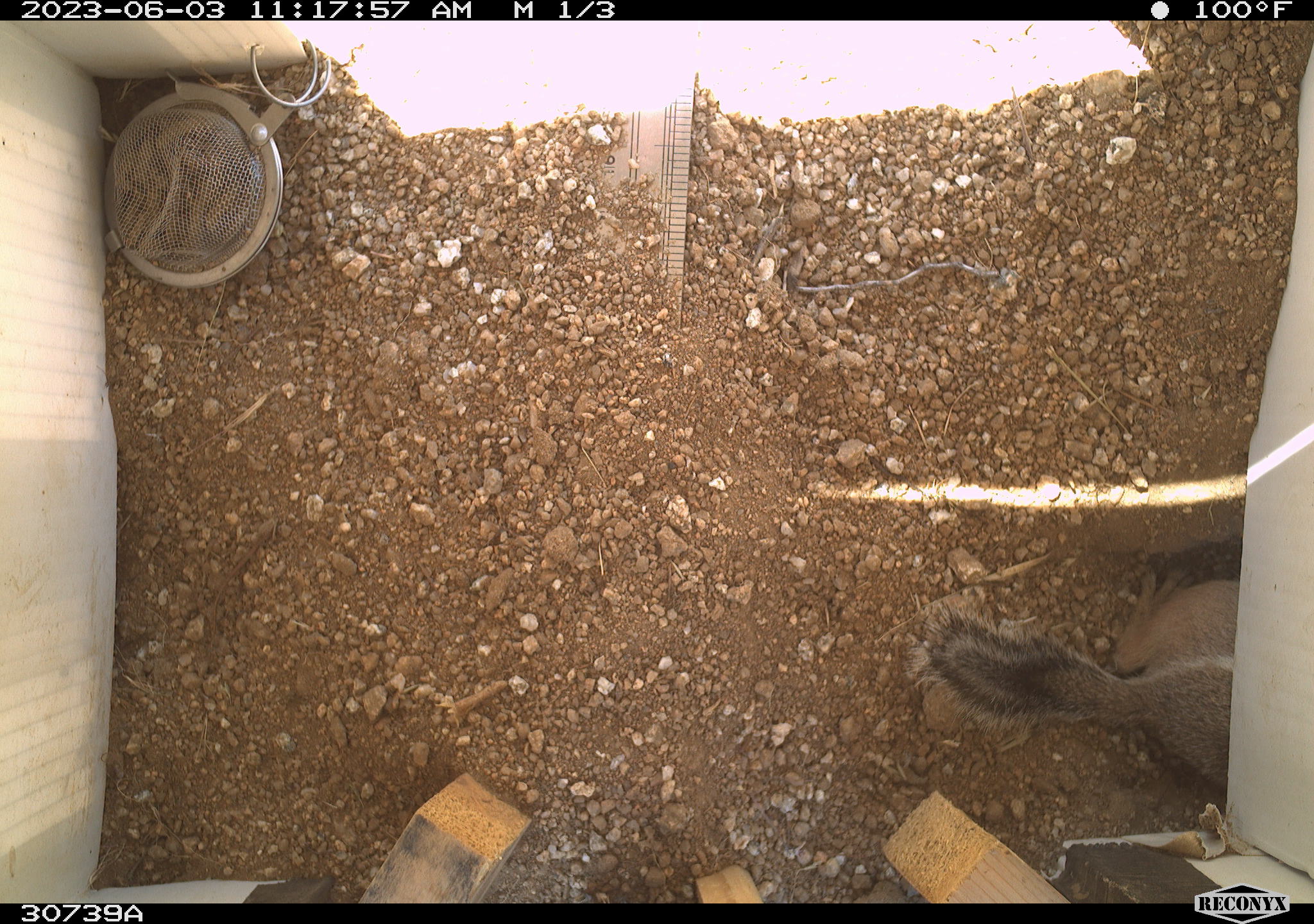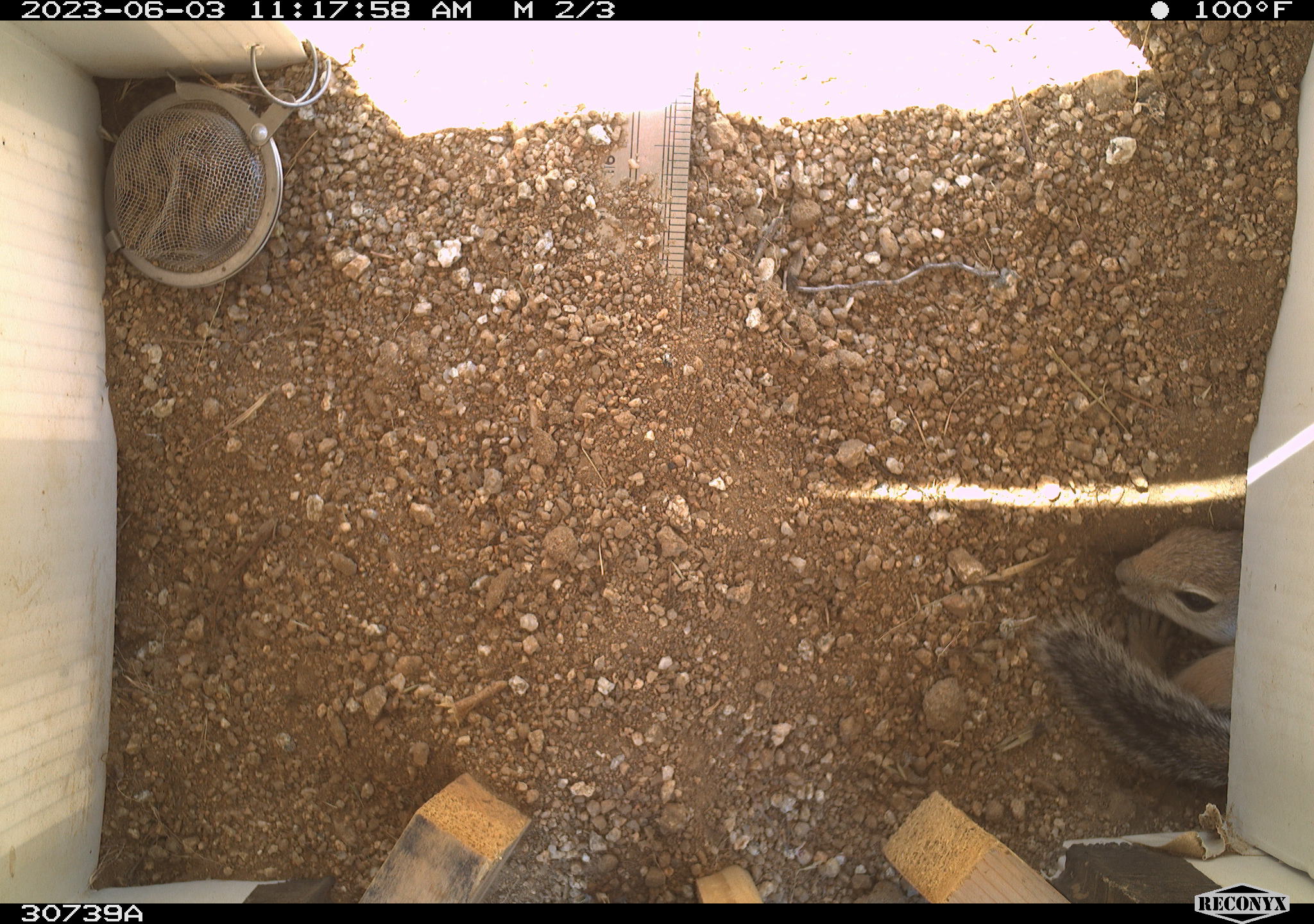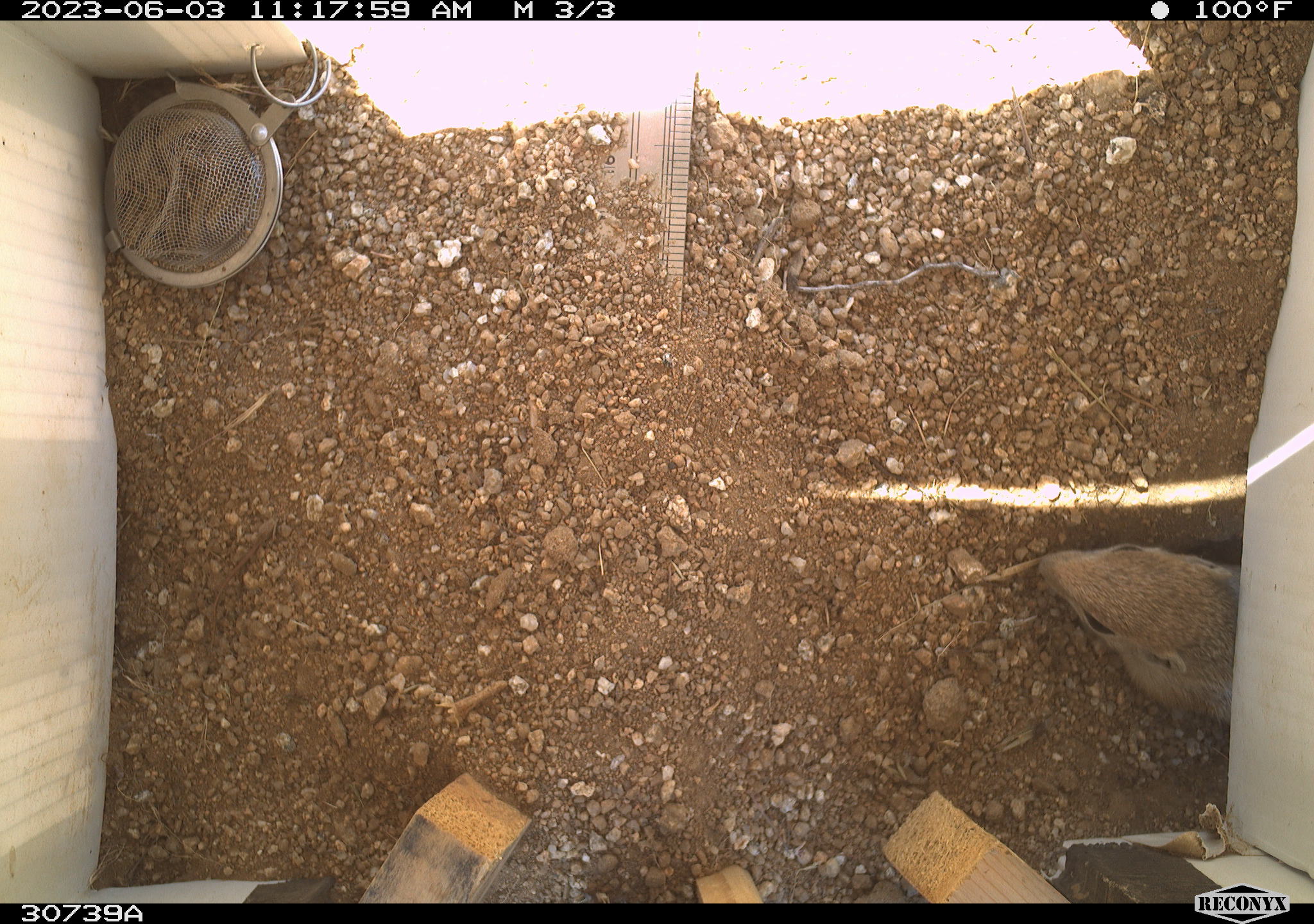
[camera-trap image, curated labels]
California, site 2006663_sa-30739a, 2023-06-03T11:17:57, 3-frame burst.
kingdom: Animalia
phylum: Chordata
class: Mammalia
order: Rodentia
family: Sciuridae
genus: Ammospermophilus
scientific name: Ammospermophilus leucurus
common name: white-tailed antelope squirrel